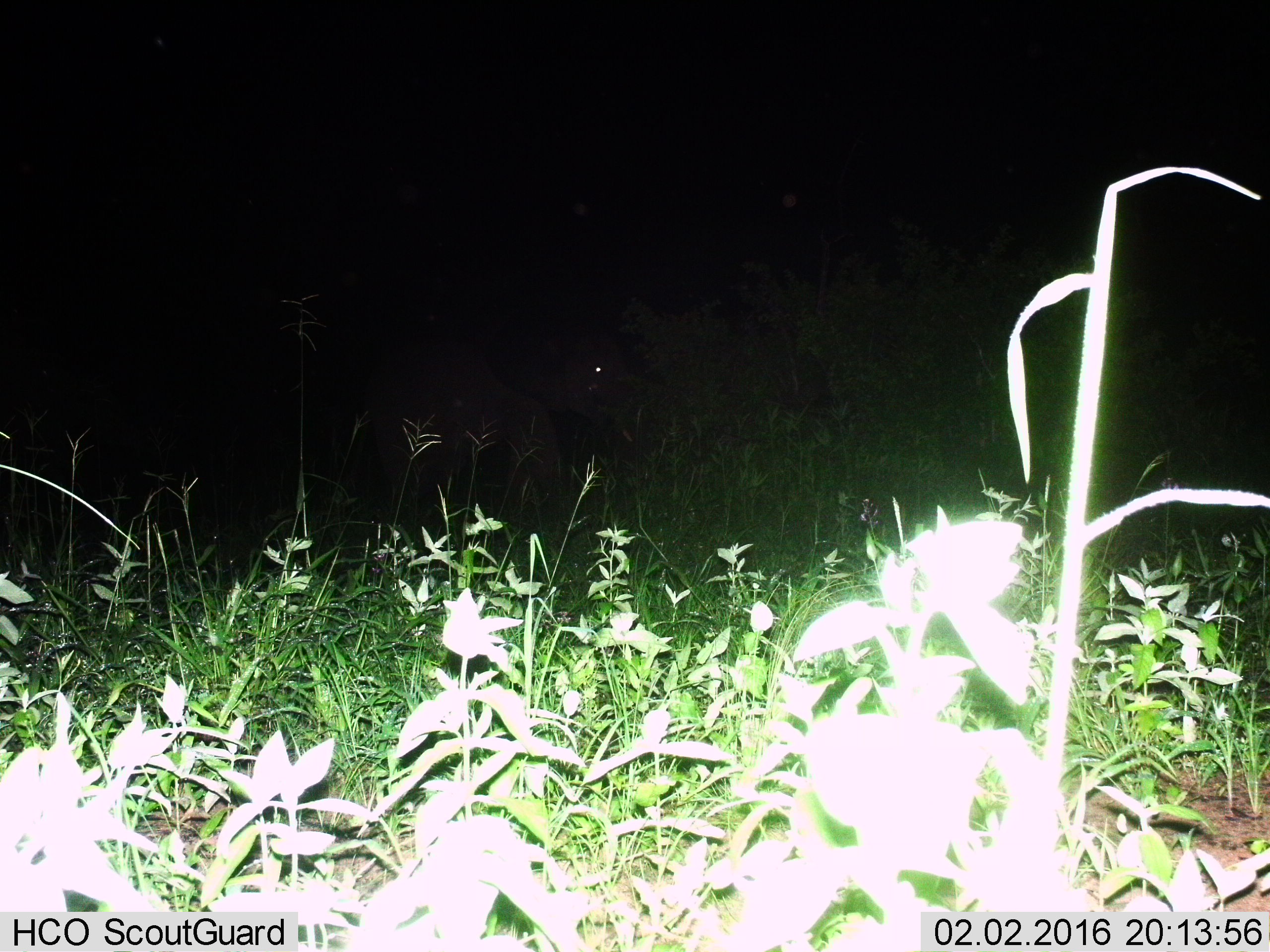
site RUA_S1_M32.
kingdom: Animalia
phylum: Chordata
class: Mammalia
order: Proboscidea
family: Elephantidae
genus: Loxodonta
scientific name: Loxodonta africana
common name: african bush elephant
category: elephant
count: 1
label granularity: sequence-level